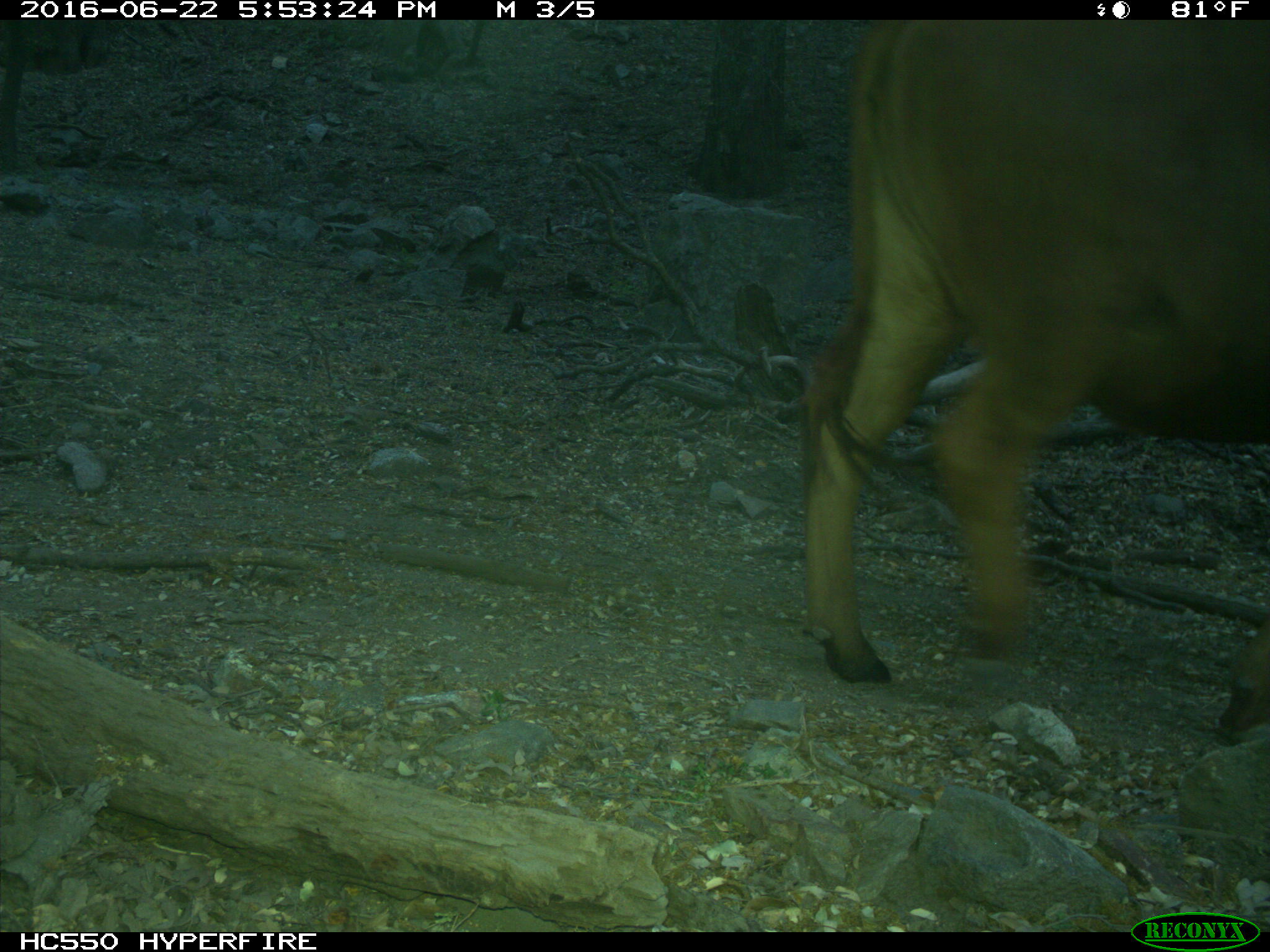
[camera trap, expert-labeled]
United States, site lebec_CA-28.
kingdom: Animalia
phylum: Chordata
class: Mammalia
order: Artiodactyla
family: Bovidae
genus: Bos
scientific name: Bos taurus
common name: domestic cow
Bos taurus (domestic cow).